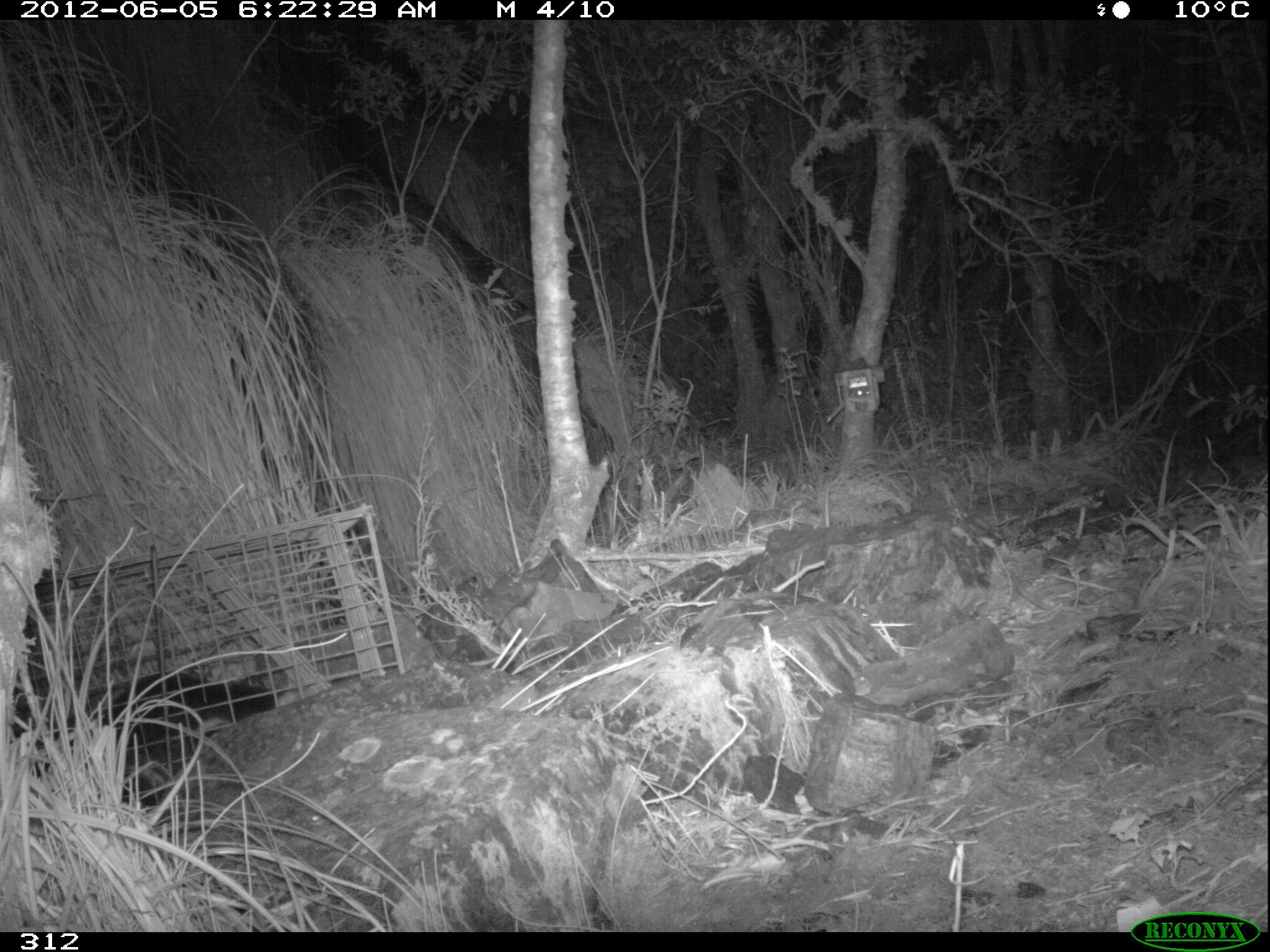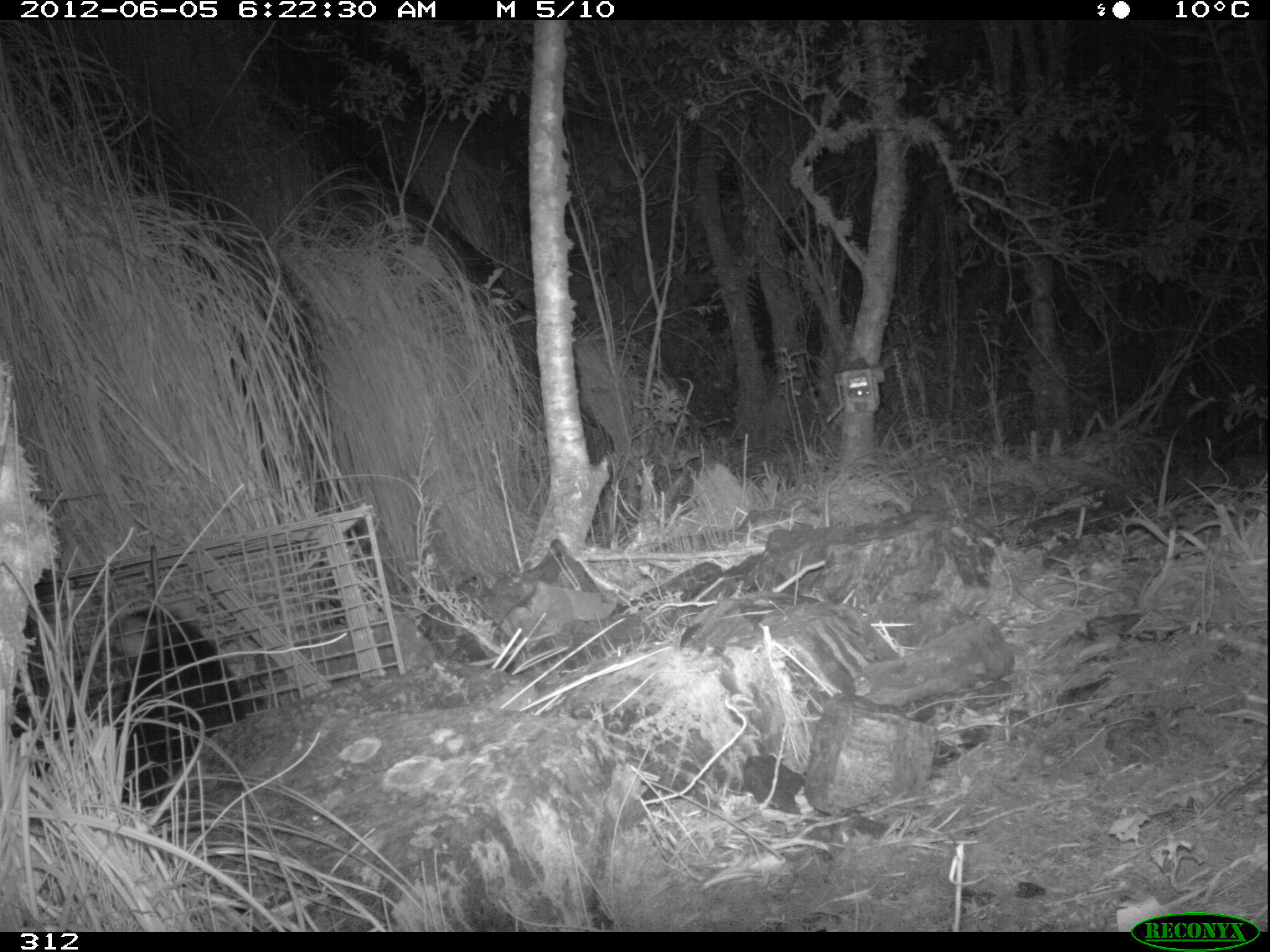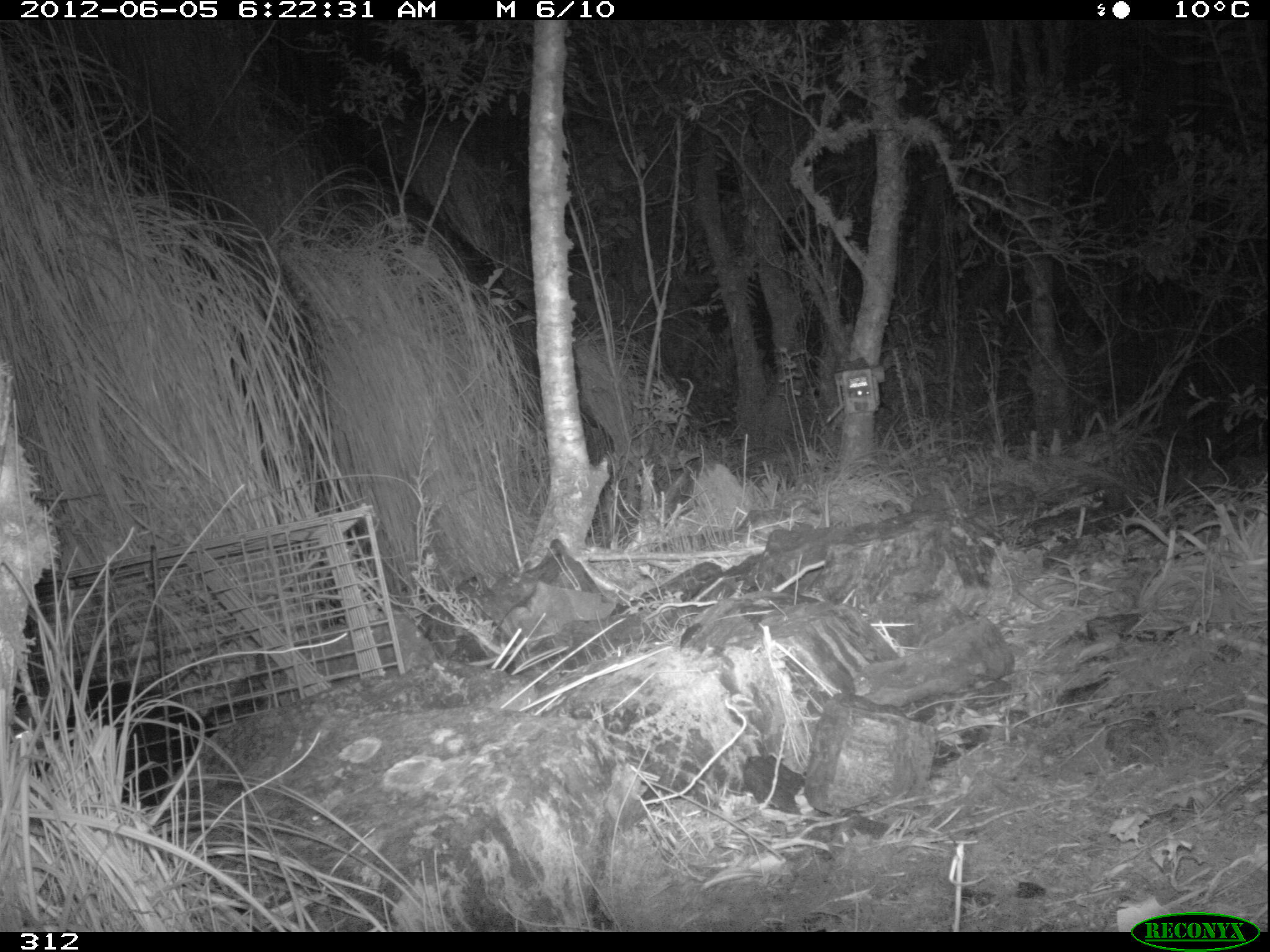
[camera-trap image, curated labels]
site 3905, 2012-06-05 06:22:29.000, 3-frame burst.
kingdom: Animalia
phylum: Chordata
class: Mammalia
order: Didelphimorphia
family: Didelphidae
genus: Didelphis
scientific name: Didelphis pernigra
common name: andean white-eared opossum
Didelphis pernigra (andean white-eared opossum).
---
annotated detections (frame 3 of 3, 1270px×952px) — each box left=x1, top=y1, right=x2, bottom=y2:
didelphis pernigra: left=8, top=670, right=217, bottom=813